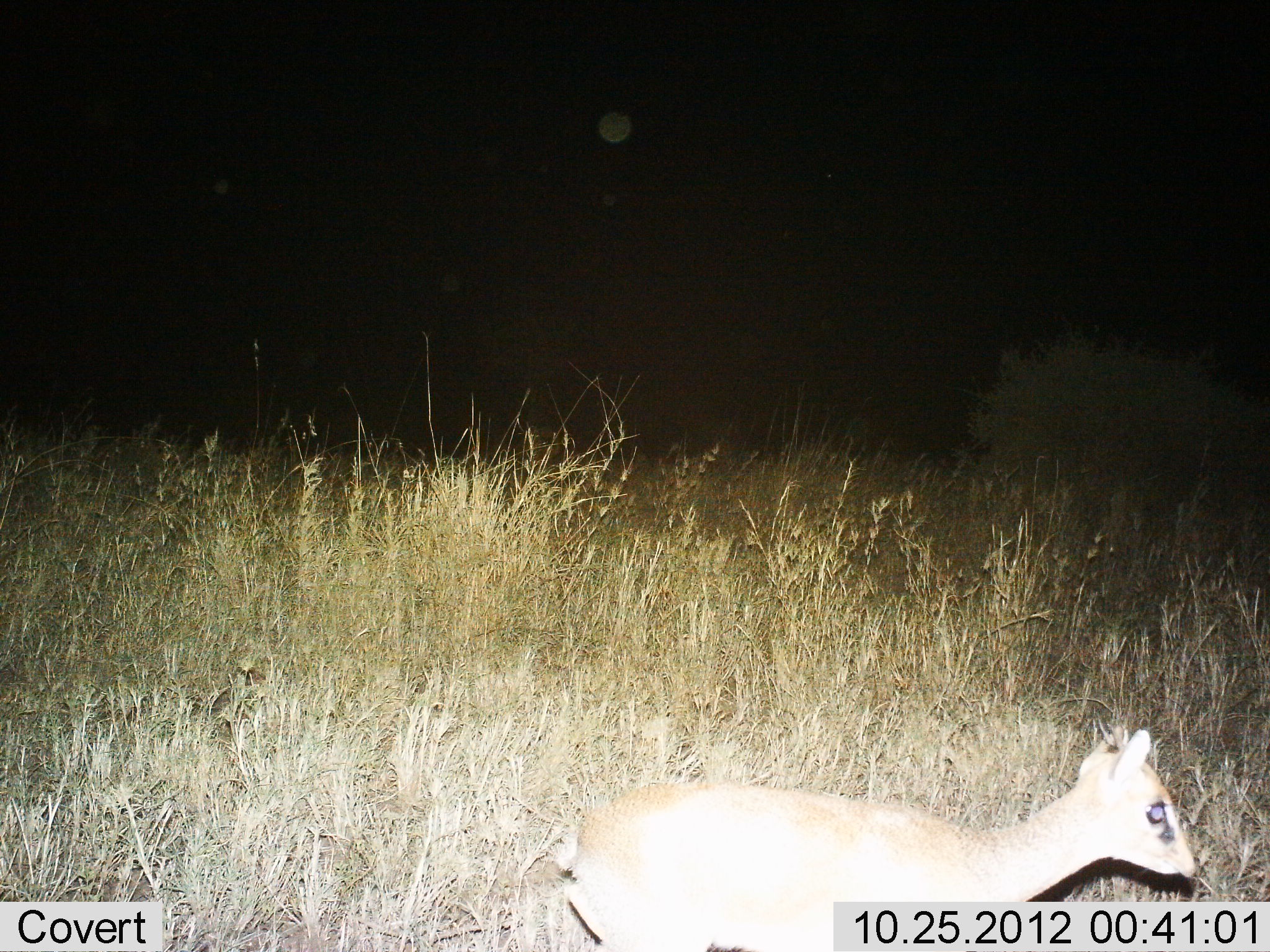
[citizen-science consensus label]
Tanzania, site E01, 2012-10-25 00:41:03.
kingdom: Animalia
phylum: Chordata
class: Mammalia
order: Artiodactyla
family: Bovidae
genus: Madoqua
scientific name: Madoqua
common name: dikdik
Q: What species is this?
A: Dikdik (Madoqua).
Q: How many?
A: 1.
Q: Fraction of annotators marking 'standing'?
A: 50%.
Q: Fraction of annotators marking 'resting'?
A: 0%.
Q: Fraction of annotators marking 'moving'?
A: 50%.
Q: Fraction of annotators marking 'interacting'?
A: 0%.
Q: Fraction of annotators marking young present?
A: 0%.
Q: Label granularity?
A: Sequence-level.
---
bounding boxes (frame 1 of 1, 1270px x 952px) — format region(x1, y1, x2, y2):
animal: region(558, 722, 1199, 952)